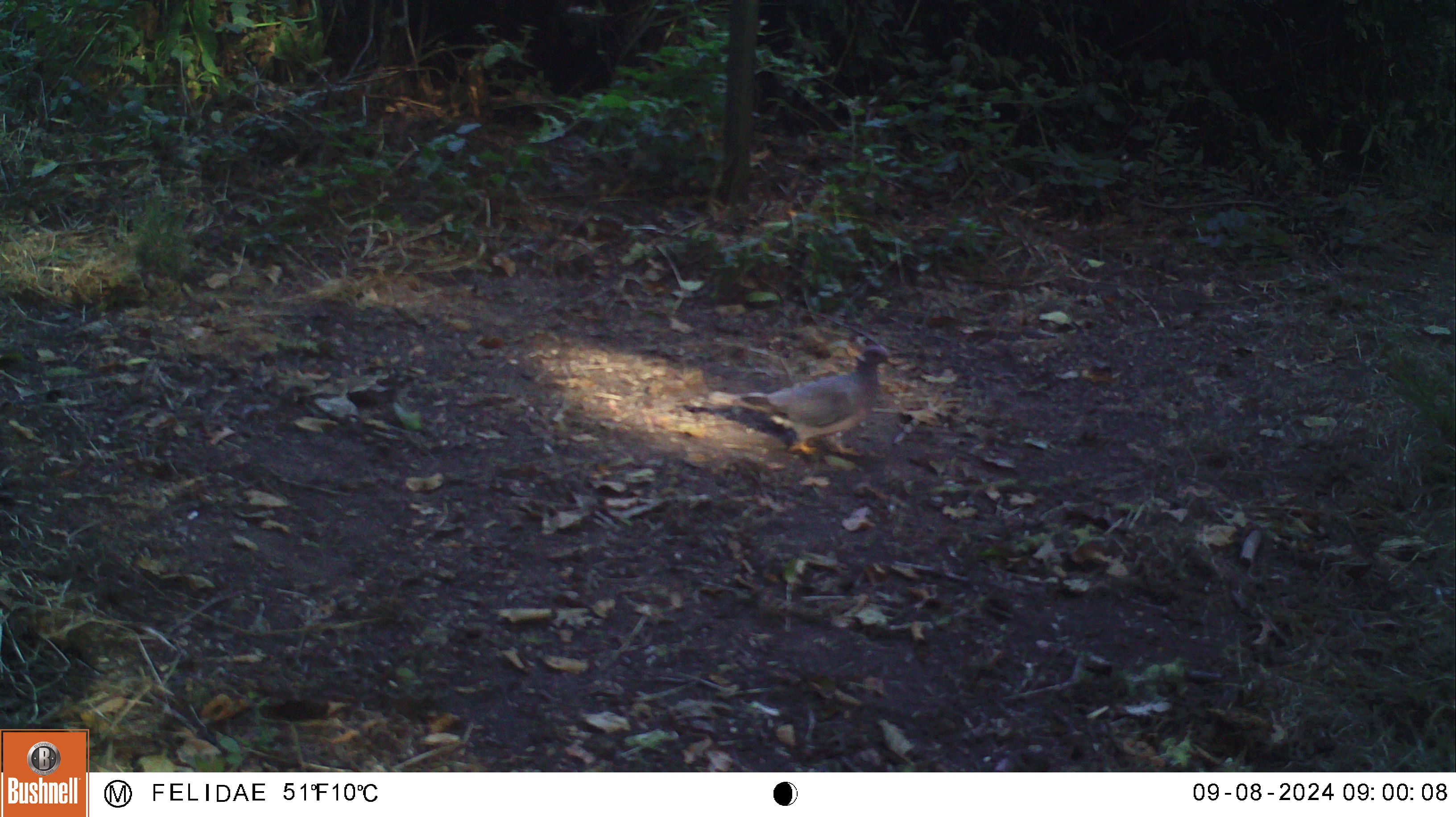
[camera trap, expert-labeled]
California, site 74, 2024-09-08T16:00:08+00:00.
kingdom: Animalia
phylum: Chordata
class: Aves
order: Columbiformes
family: Columbidae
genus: Patagioenas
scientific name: Patagioenas fasciata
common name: northern band-tailed pigeon